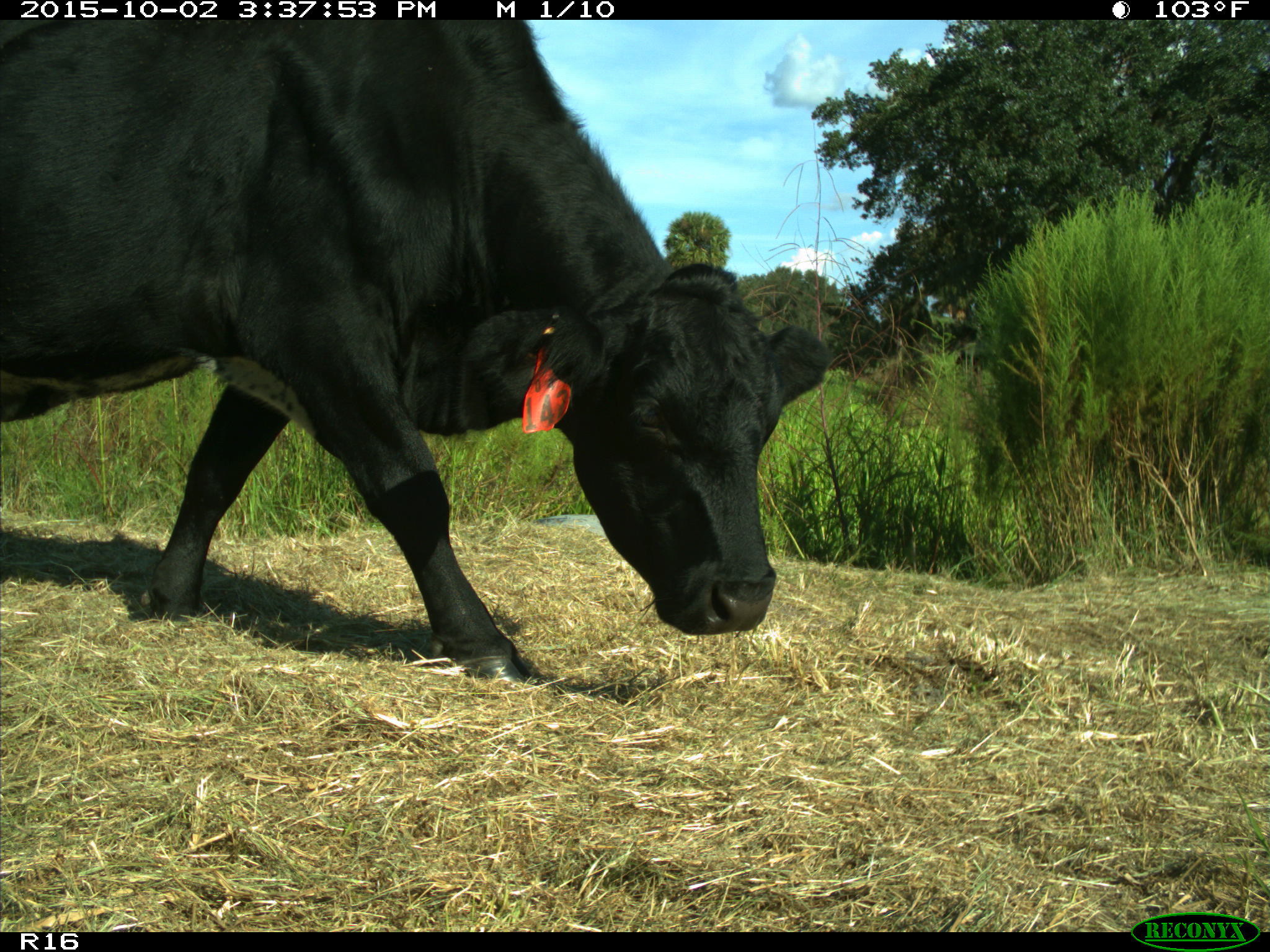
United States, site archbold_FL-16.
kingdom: Animalia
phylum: Chordata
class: Mammalia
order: Artiodactyla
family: Bovidae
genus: Bos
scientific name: Bos taurus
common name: domestic cow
Bos taurus (domestic cow).